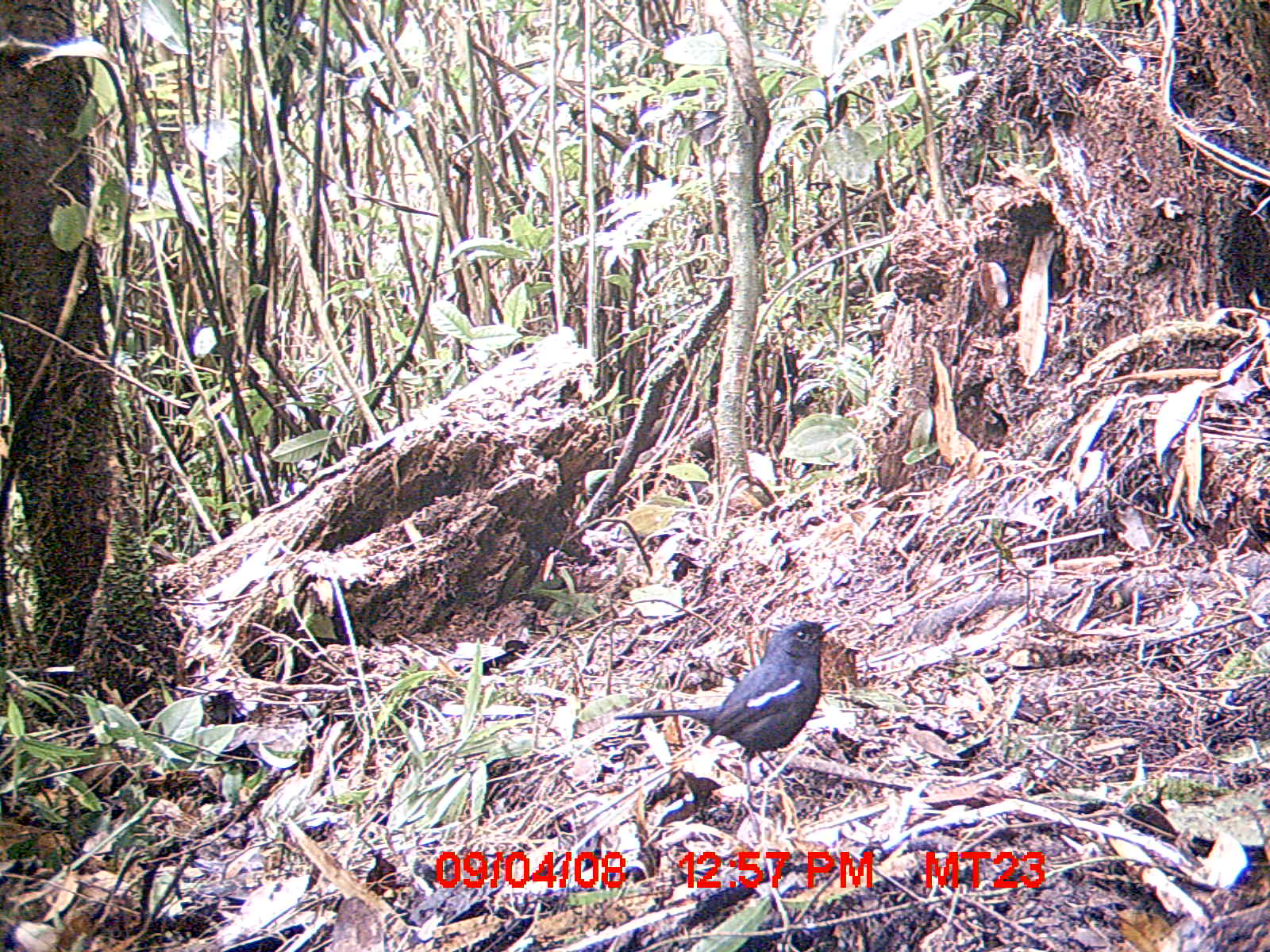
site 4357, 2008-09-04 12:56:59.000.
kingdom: Animalia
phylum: Chordata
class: Aves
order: Passeriformes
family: Muscicapidae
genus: Copsychus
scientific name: Copsychus albospecularis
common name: madagascar magpie-robin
Copsychus albospecularis (madagascar magpie-robin), count 1.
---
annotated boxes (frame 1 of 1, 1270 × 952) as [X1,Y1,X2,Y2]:
copsychus albospecularis: [613,618,847,782]